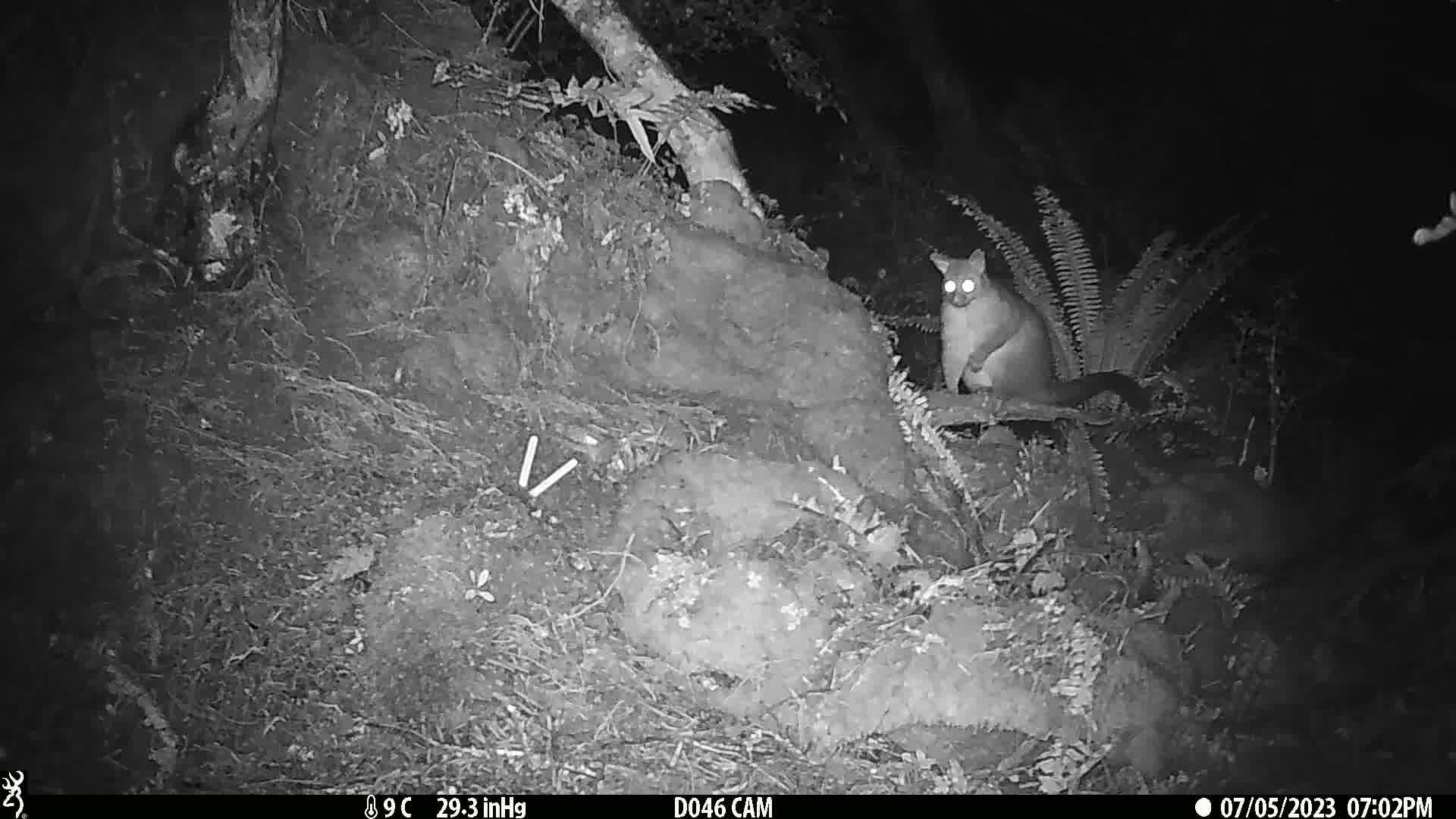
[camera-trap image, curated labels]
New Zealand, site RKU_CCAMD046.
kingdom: Animalia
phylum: Chordata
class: Mammalia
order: Diprotodontia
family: Phalangeridae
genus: Trichosurus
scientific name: Trichosurus vulpecula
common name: common brushtail possum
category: possum